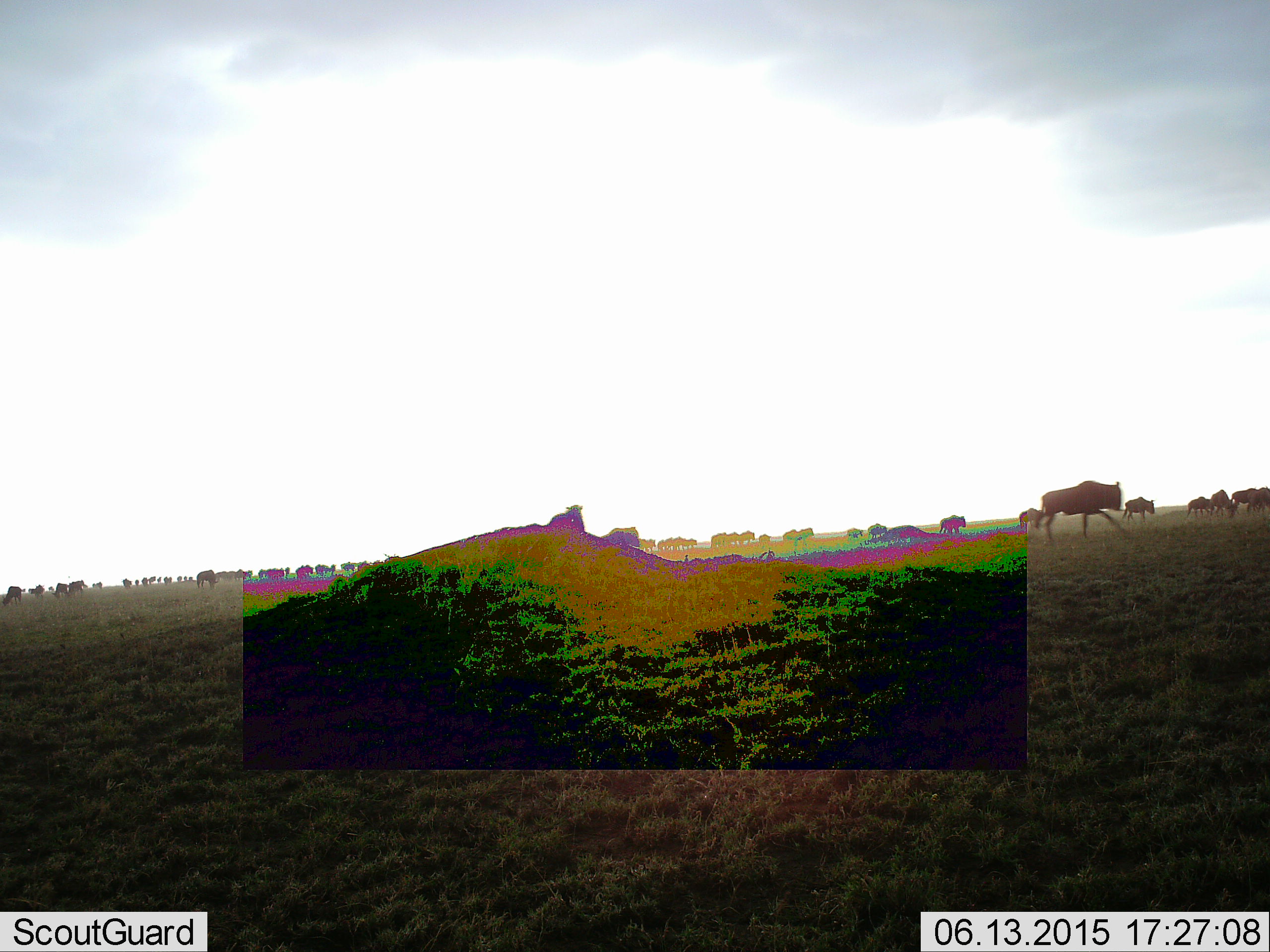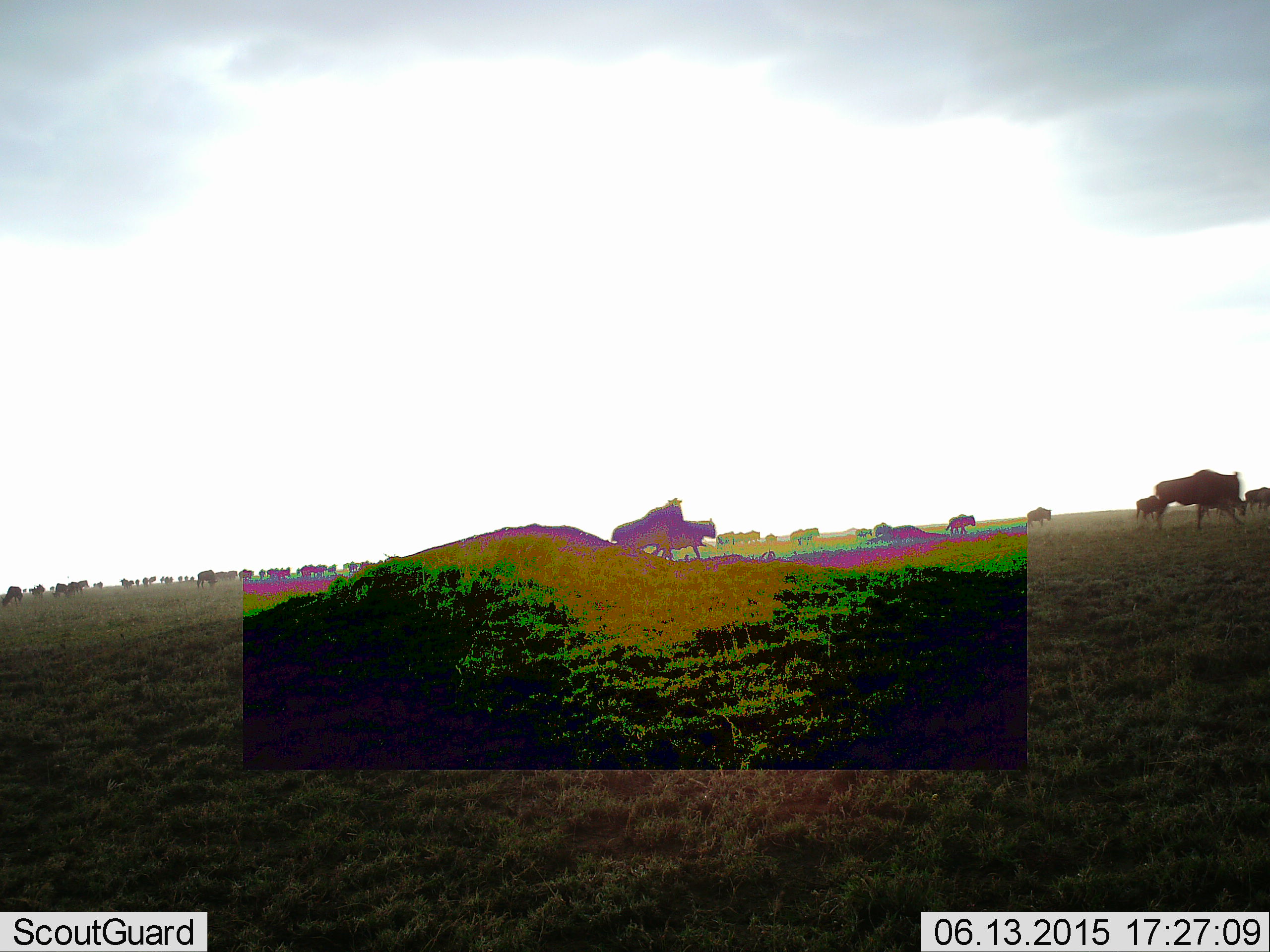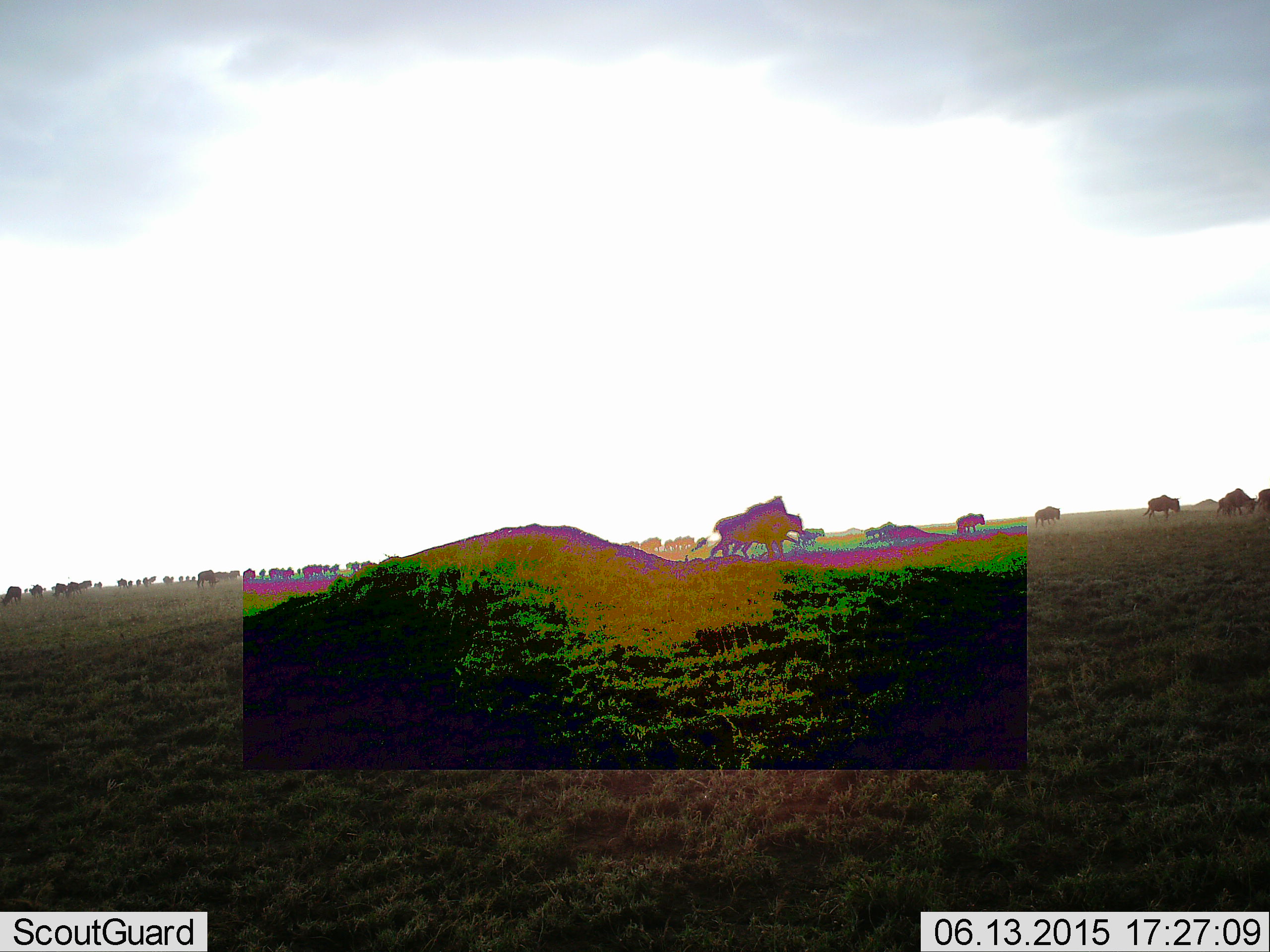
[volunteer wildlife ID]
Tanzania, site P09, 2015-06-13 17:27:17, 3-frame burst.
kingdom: Animalia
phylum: Chordata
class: Mammalia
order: Artiodactyla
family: Bovidae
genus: Connochaetes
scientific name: Connochaetes taurinus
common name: blue wildebeest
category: wildebeest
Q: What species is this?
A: Wildebeest (blue wildebeest) (Connochaetes taurinus).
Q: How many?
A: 51+.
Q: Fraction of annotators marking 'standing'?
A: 50%.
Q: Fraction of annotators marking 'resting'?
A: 10%.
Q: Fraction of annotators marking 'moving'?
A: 100%.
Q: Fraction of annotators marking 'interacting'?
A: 10%.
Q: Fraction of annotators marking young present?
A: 30%.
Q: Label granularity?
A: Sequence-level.